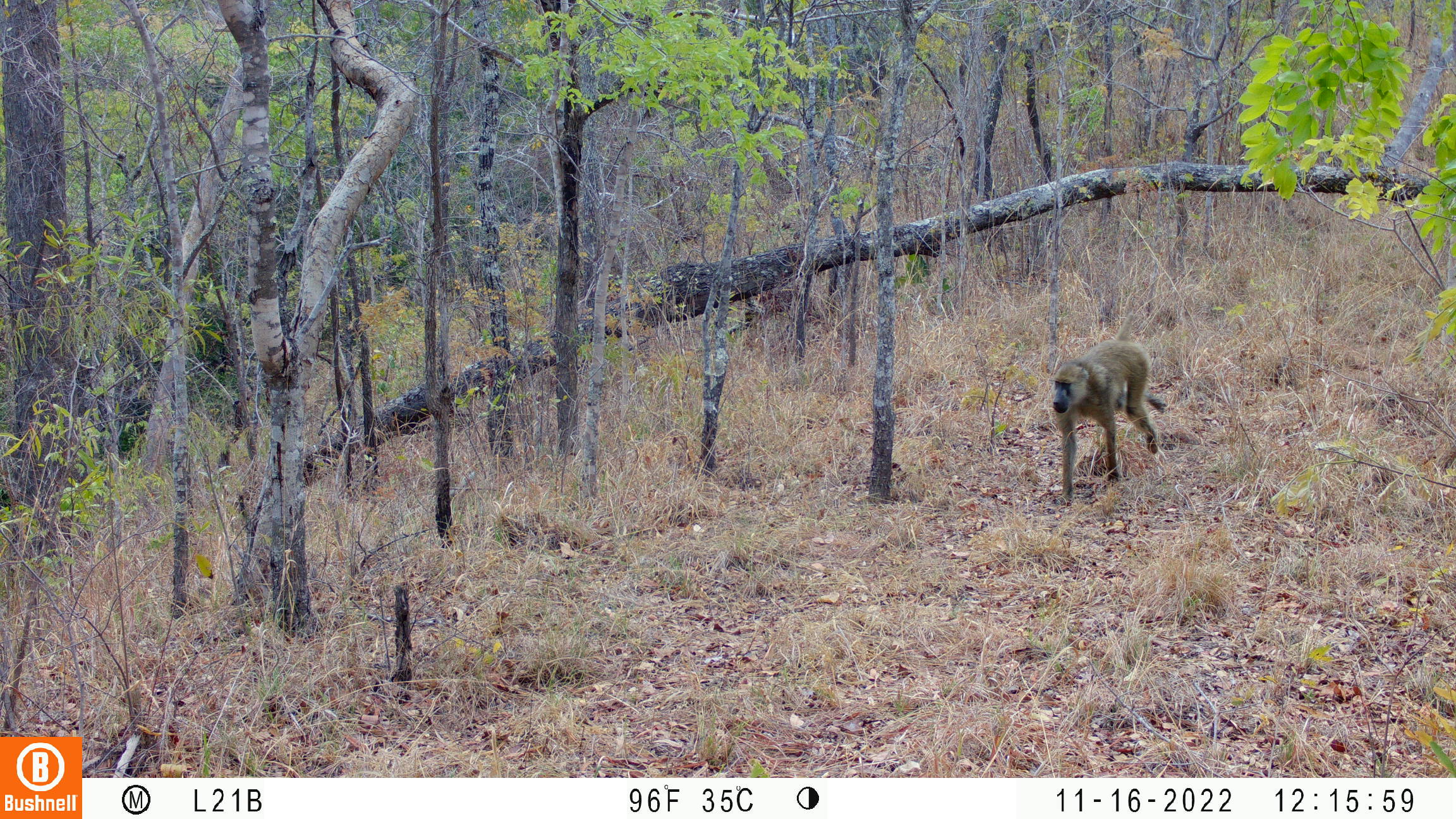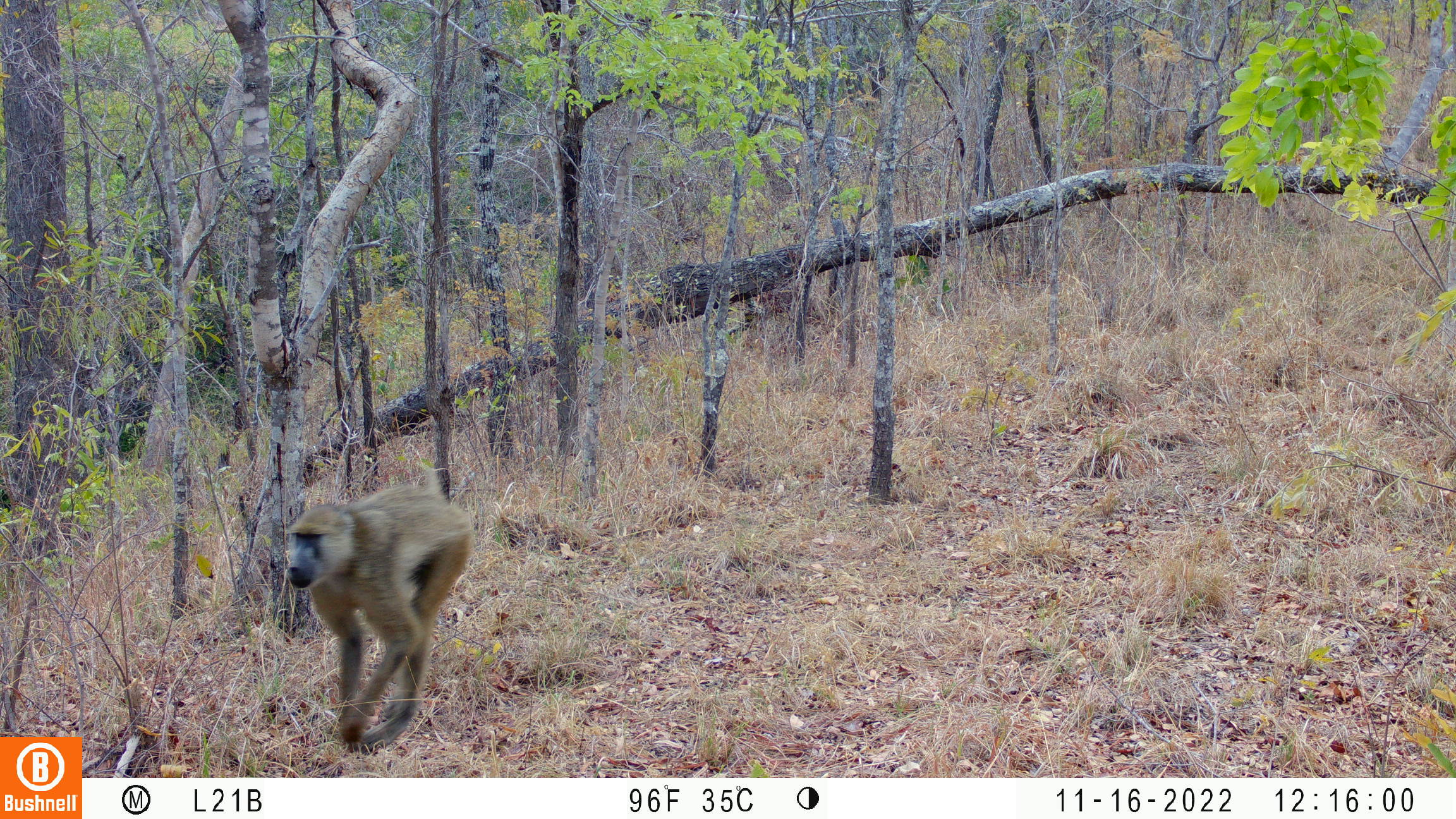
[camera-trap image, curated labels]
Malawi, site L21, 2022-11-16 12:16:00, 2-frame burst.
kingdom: Animalia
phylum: Chordata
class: Mammalia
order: Primates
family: Cercopithecidae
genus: Papio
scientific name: Papio cynocephalus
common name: yellow baboon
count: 1